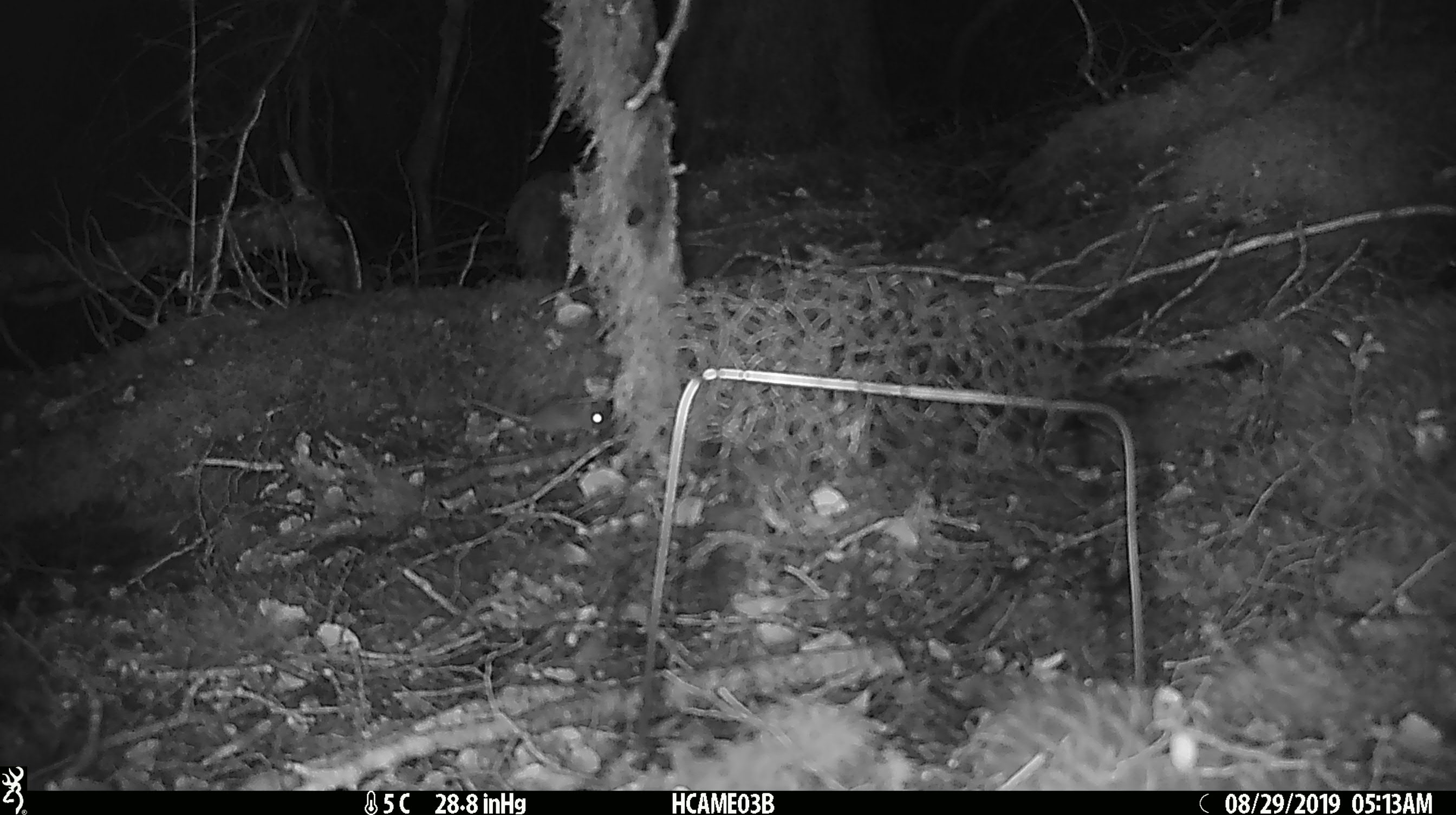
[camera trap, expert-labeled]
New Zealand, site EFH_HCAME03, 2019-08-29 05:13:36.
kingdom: Animalia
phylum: Chordata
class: Mammalia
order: Rodentia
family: Muridae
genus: Mus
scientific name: Mus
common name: mouse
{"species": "mouse (Mus)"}